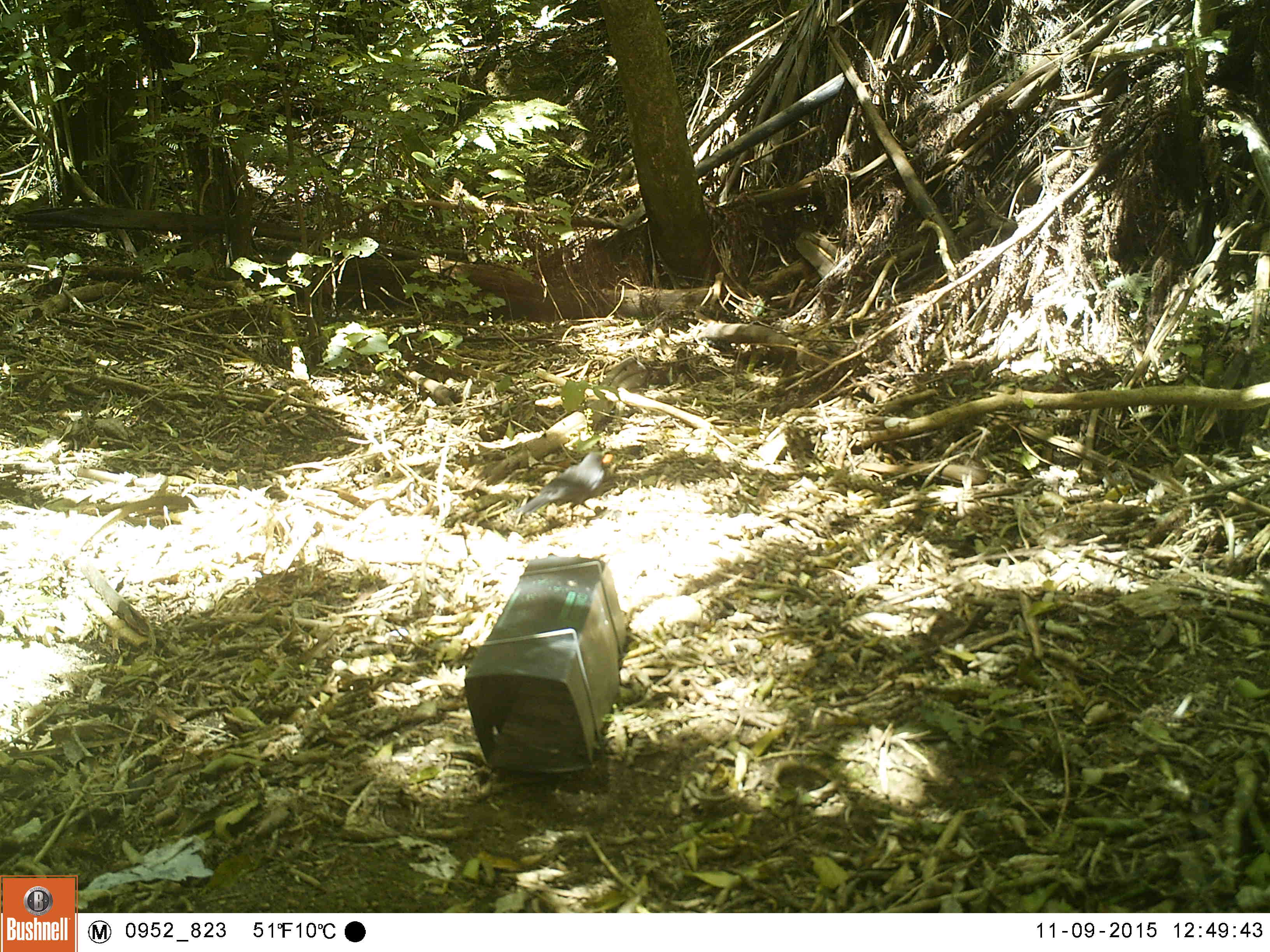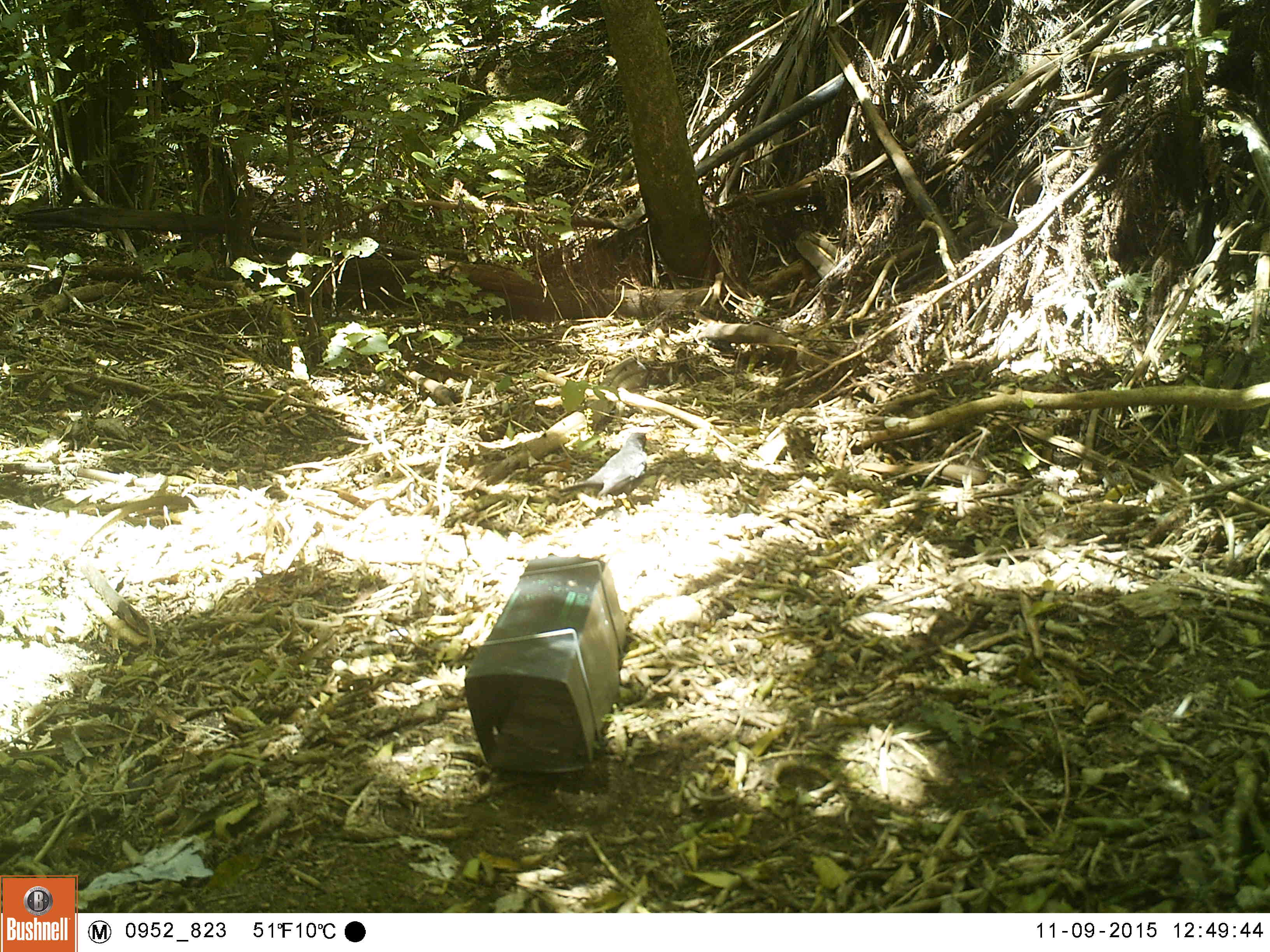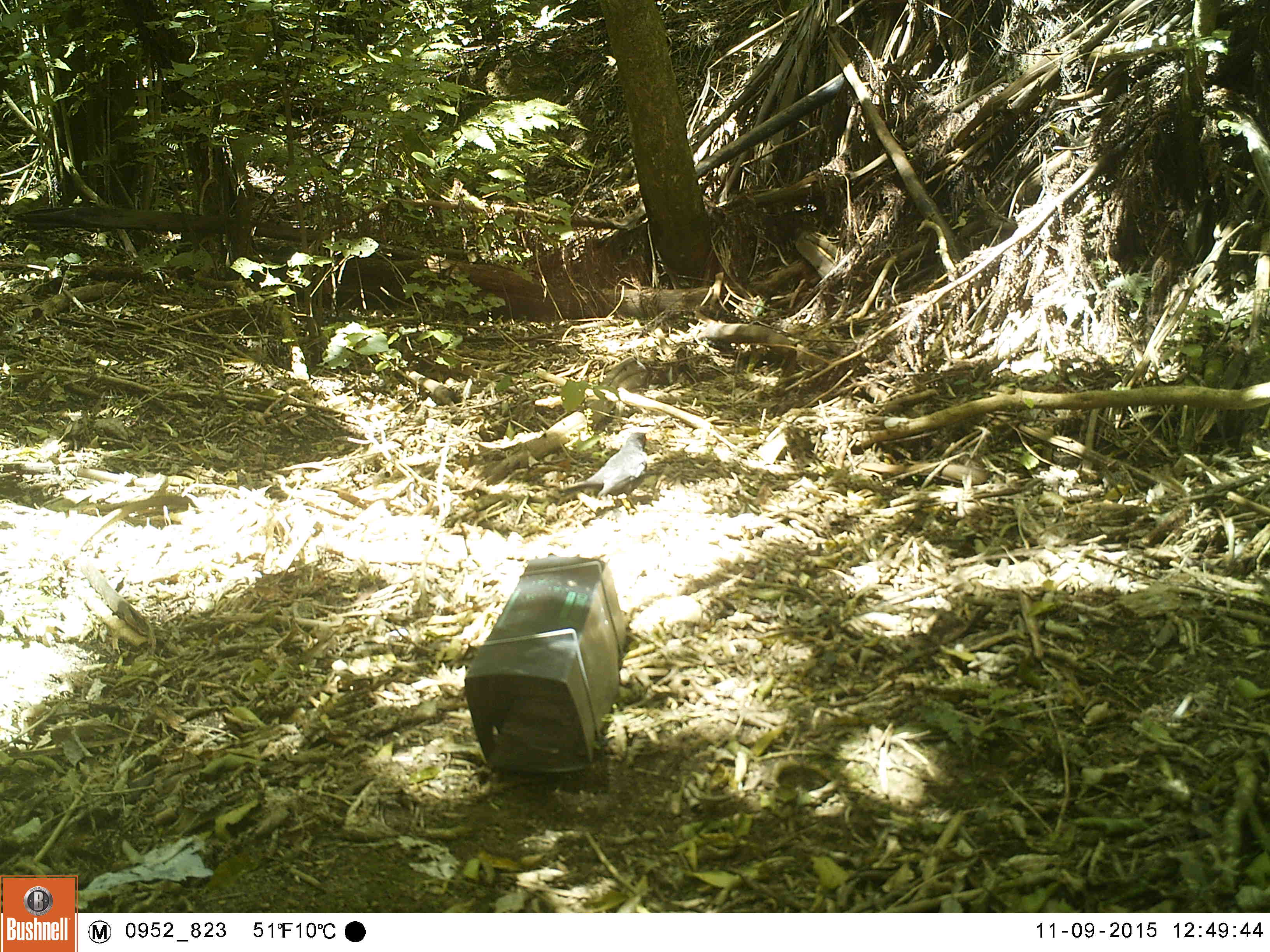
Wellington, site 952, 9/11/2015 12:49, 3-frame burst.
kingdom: Animalia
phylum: Chordata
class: Aves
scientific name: Aves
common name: bird